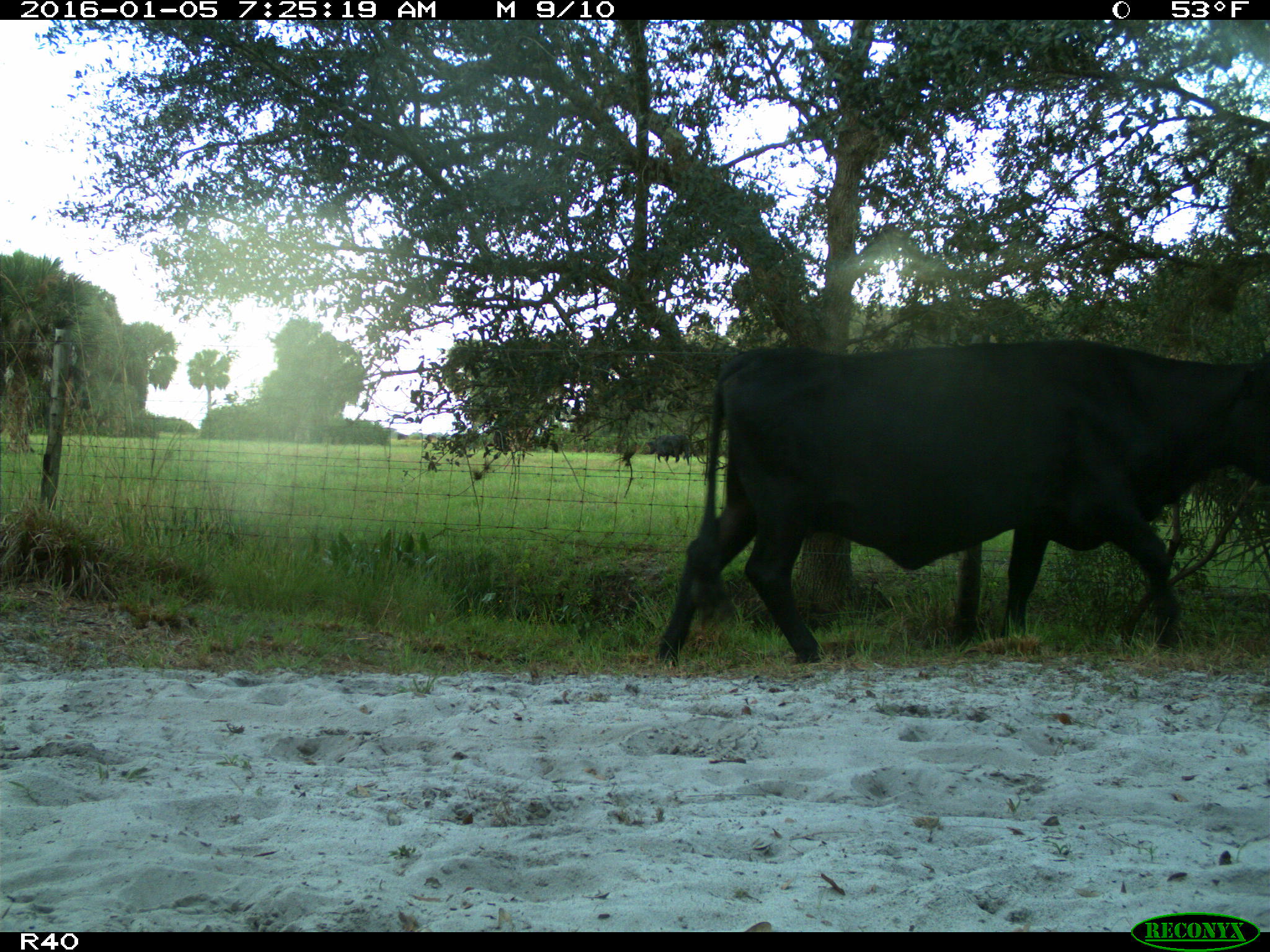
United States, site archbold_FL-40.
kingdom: Animalia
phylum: Chordata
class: Mammalia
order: Artiodactyla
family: Bovidae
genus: Bos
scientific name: Bos taurus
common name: domestic cow